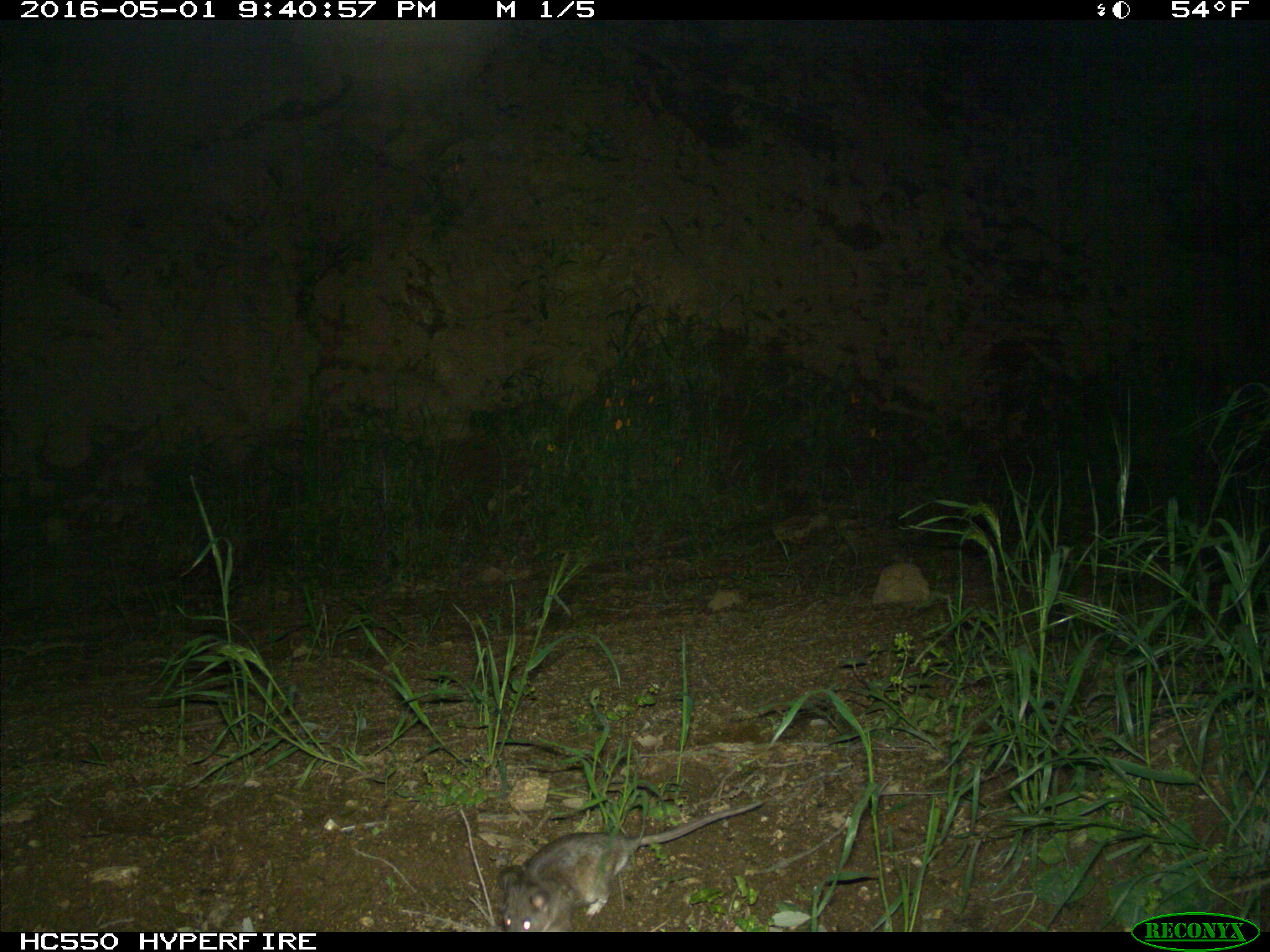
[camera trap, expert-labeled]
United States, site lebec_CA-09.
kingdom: Animalia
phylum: Chordata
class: Mammalia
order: Rodentia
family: Cricetidae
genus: Peromyscus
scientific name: Peromyscus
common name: deermice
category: unidentified deer mouse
Unidentified deer mouse (deermice) (Peromyscus).